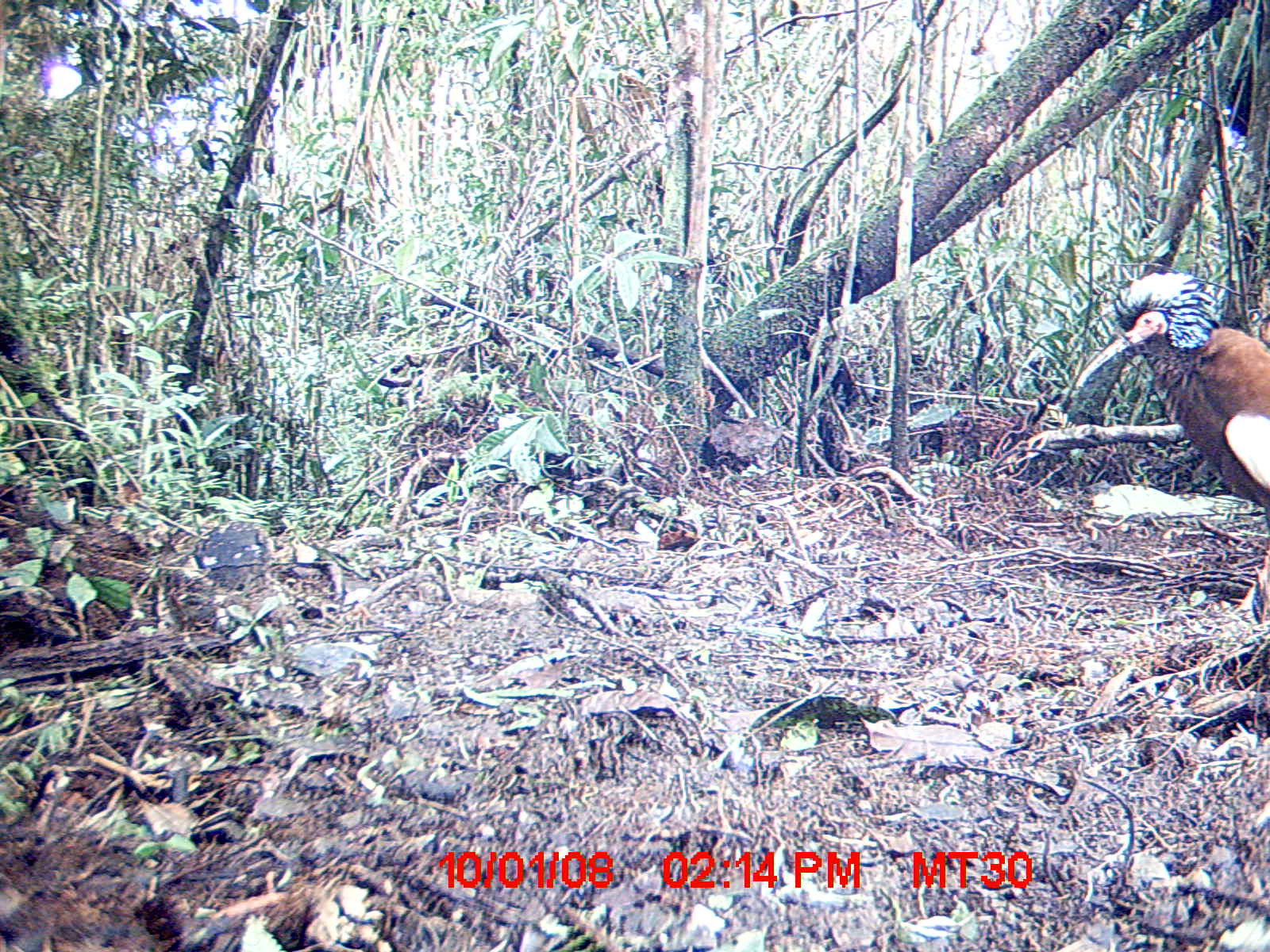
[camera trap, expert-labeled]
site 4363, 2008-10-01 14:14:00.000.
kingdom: Animalia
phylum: Chordata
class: Aves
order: Pelecaniformes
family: Threskiornithidae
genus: Lophotibis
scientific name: Lophotibis cristata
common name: madagascan ibis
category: lophotibis cristataa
Lophotibis cristataa (madagascan ibis) (Lophotibis cristata), count 2.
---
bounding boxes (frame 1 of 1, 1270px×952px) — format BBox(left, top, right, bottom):
lophotibis cristataa: BBox(1075, 269, 1270, 527)